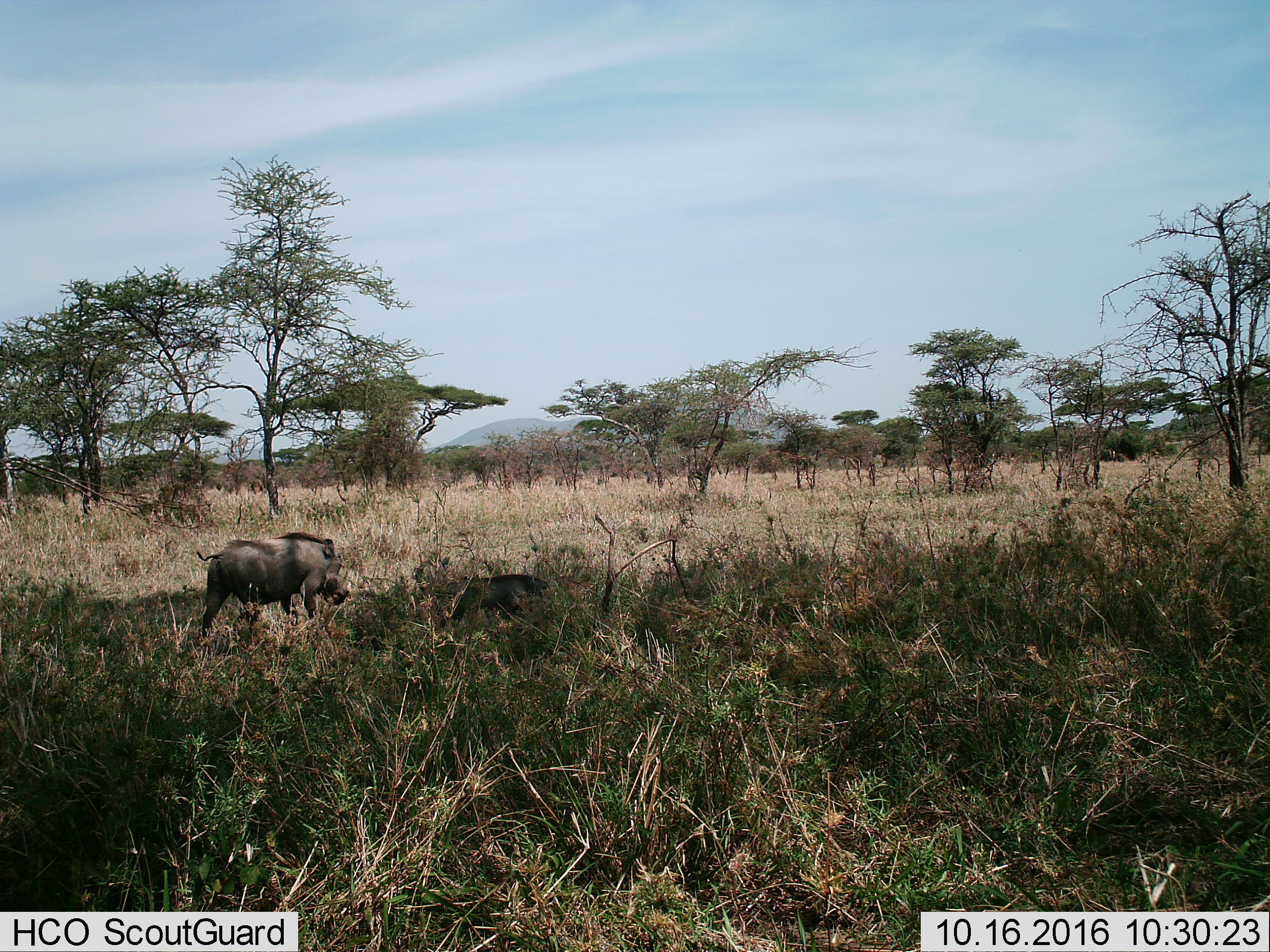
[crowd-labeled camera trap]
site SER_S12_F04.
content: unidentified animal